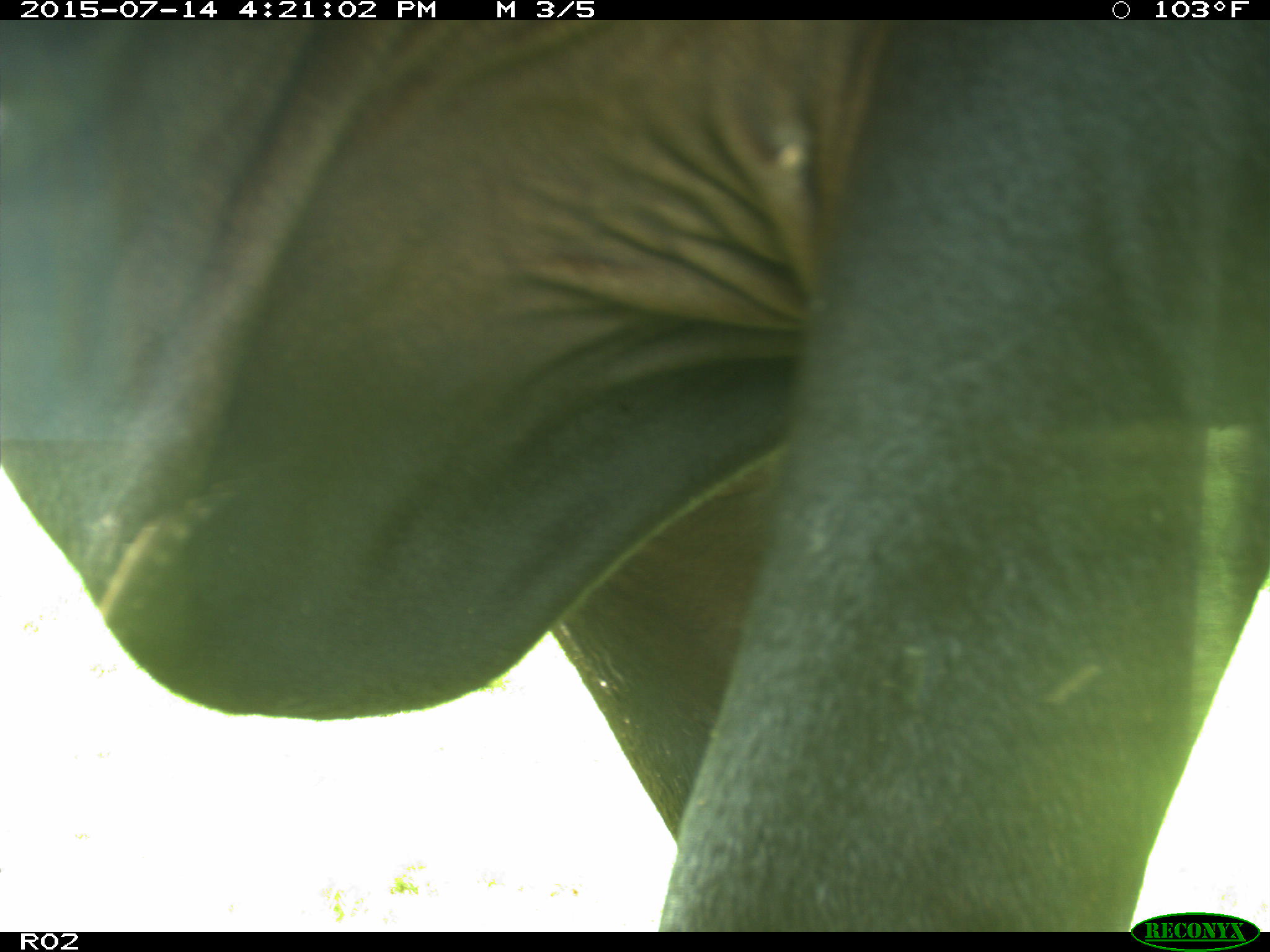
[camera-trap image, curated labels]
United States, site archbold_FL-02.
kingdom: Animalia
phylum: Chordata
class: Mammalia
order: Artiodactyla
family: Bovidae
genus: Bos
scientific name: Bos taurus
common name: domestic cow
Bos taurus (domestic cow).